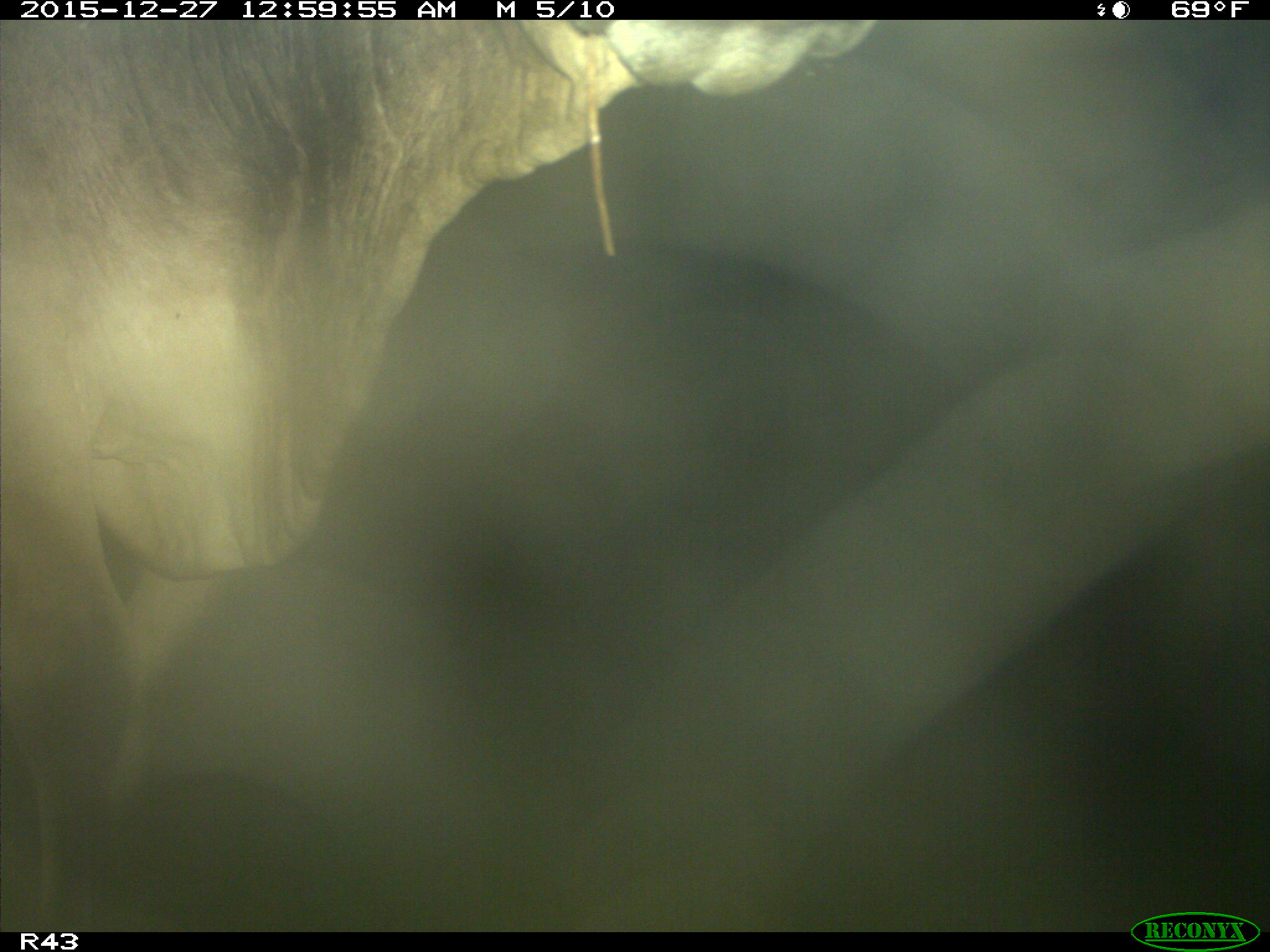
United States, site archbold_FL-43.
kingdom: Animalia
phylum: Chordata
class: Mammalia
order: Artiodactyla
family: Bovidae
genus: Bos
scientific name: Bos taurus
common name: domestic cow